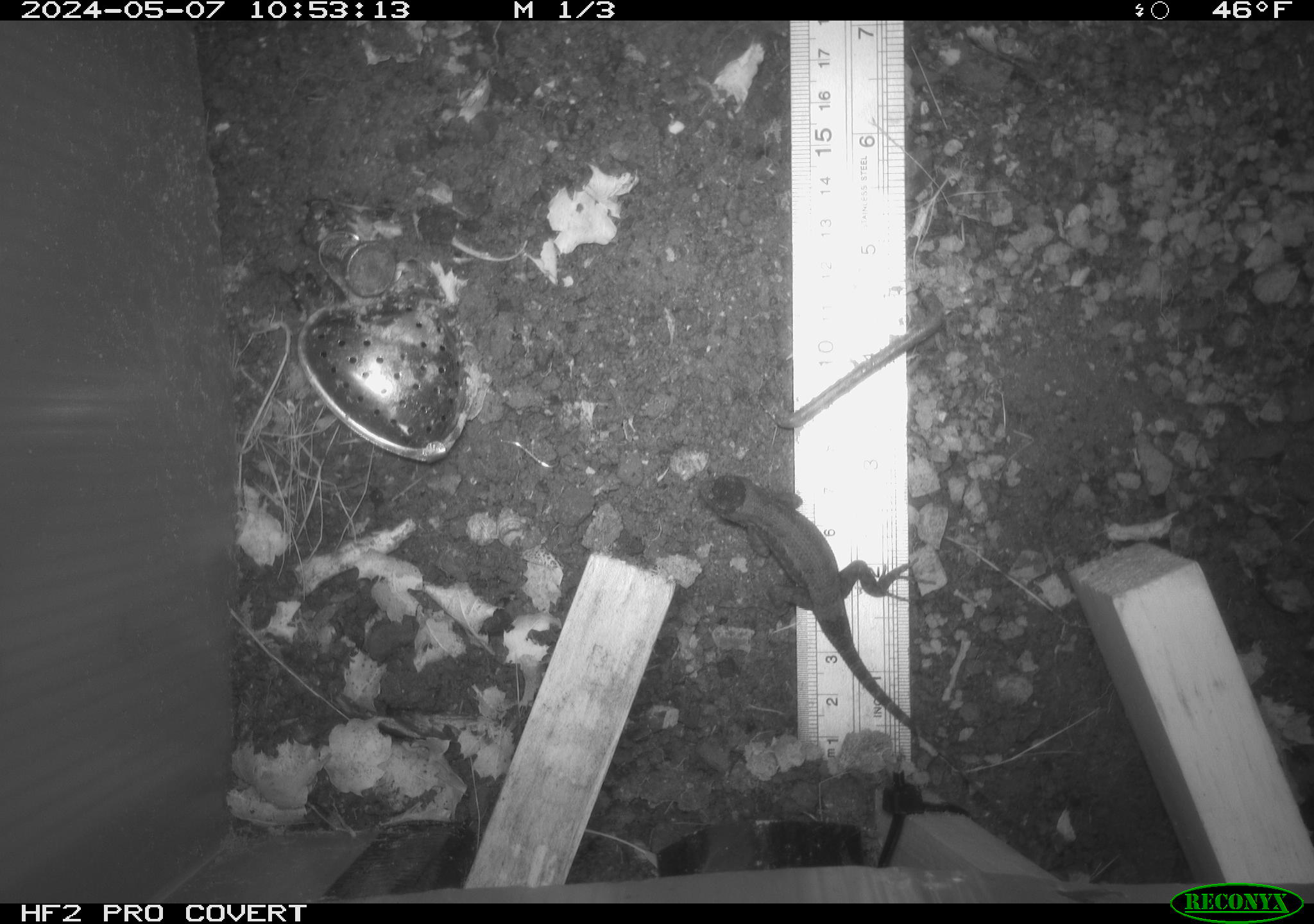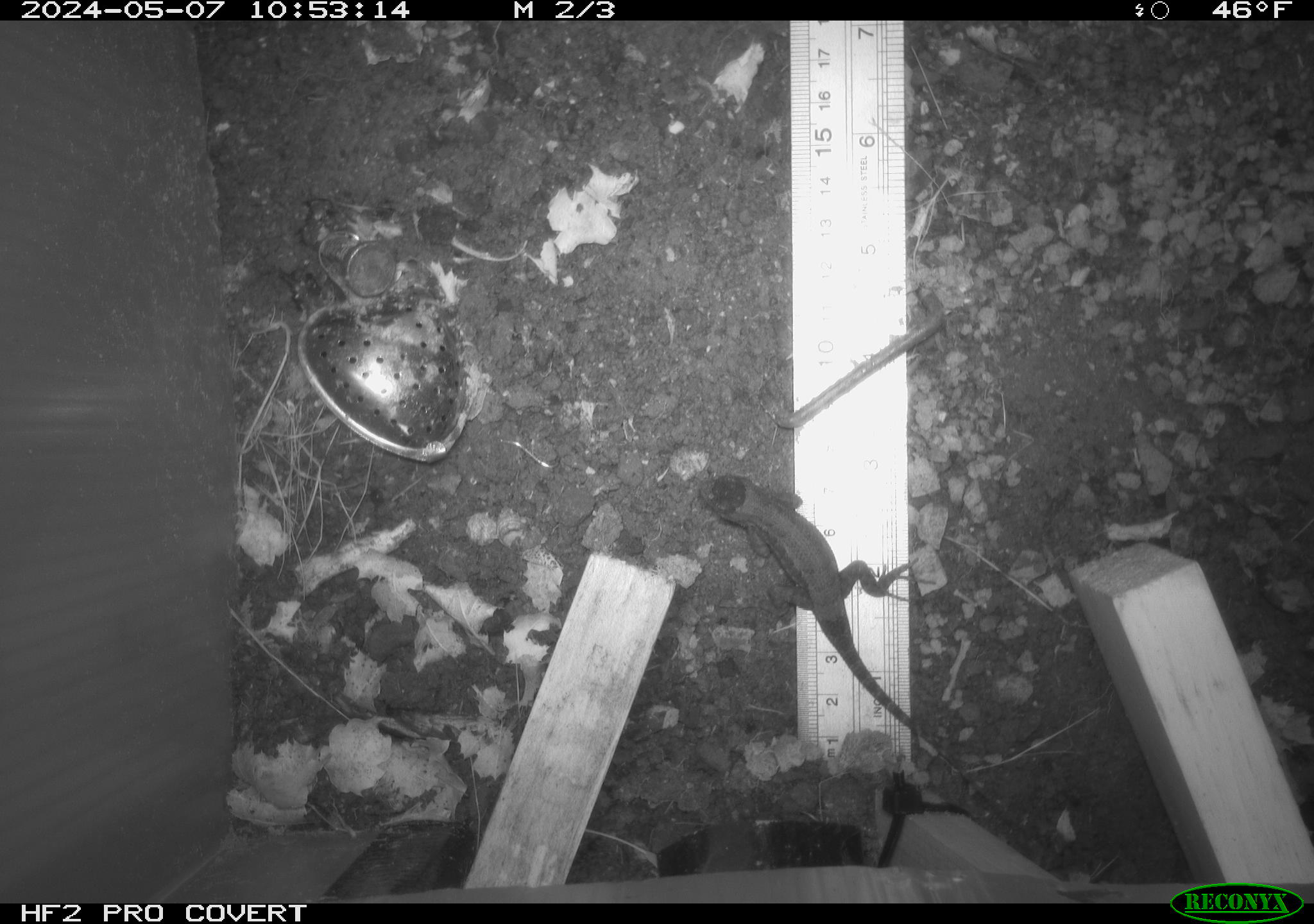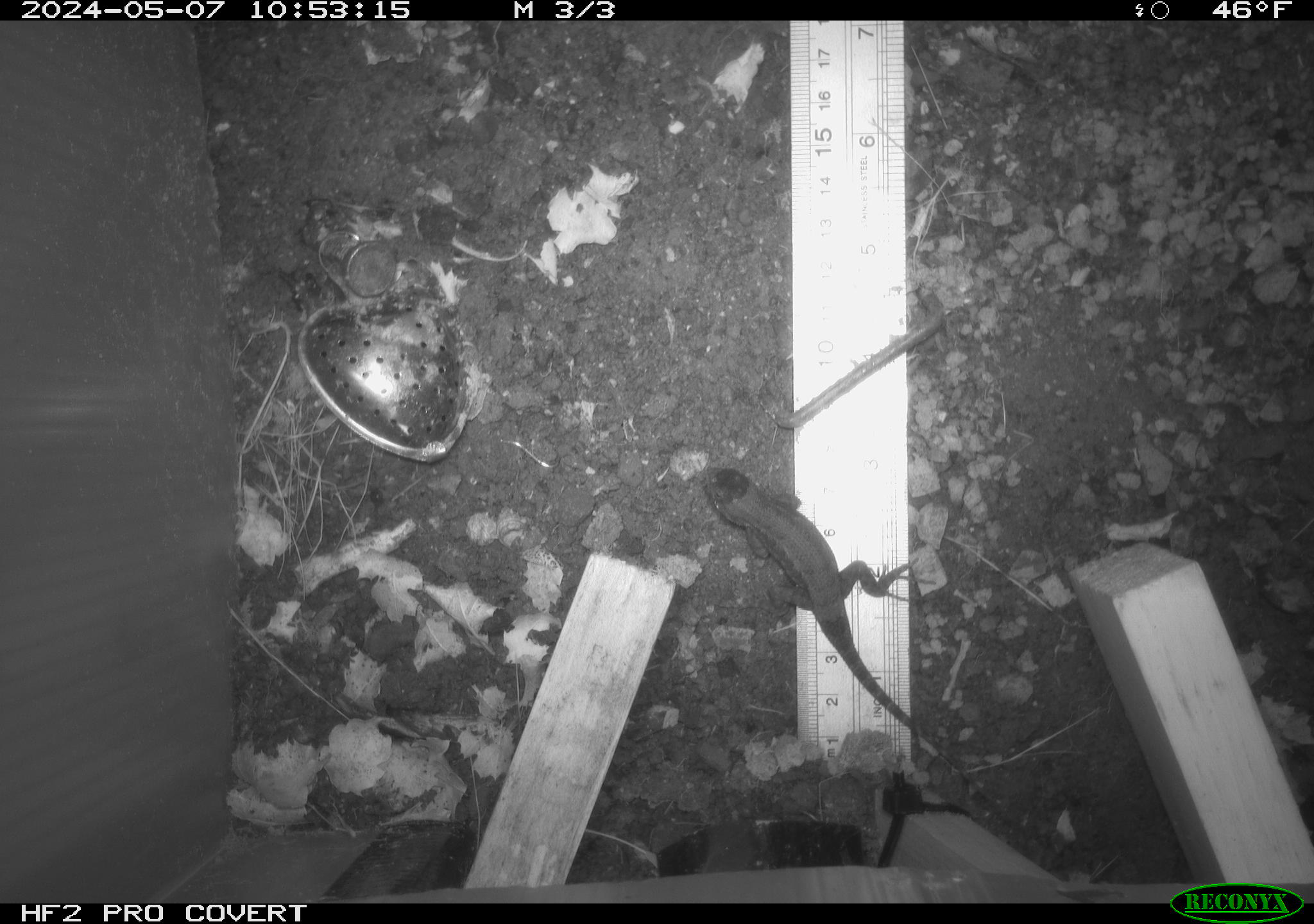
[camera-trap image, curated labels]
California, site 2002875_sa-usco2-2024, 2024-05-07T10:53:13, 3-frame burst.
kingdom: Animalia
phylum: Chordata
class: Reptilia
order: Squamata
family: Phrynosomatidae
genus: Sceloporus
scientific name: Sceloporus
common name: spiny lizards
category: sceloporus species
Sceloporus species (spiny lizards) (Sceloporus).